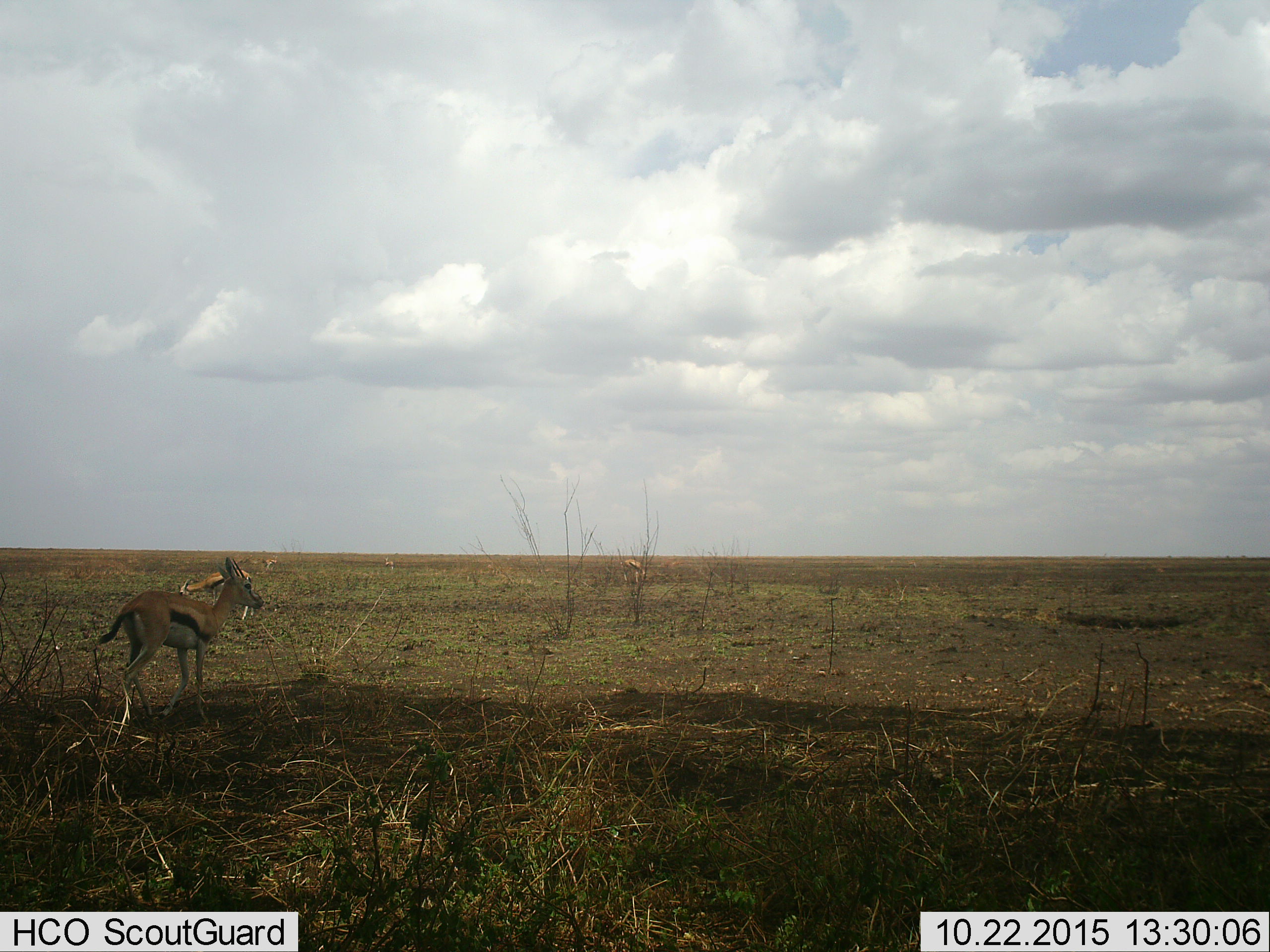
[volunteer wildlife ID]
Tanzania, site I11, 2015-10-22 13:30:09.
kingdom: Animalia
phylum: Chordata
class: Mammalia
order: Artiodactyla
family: Bovidae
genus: Eudorcas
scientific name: Eudorcas thomsonii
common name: thomson's gazelle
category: gazellethomsons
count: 5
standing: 100%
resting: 0%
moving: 30%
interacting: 0%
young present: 0%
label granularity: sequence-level